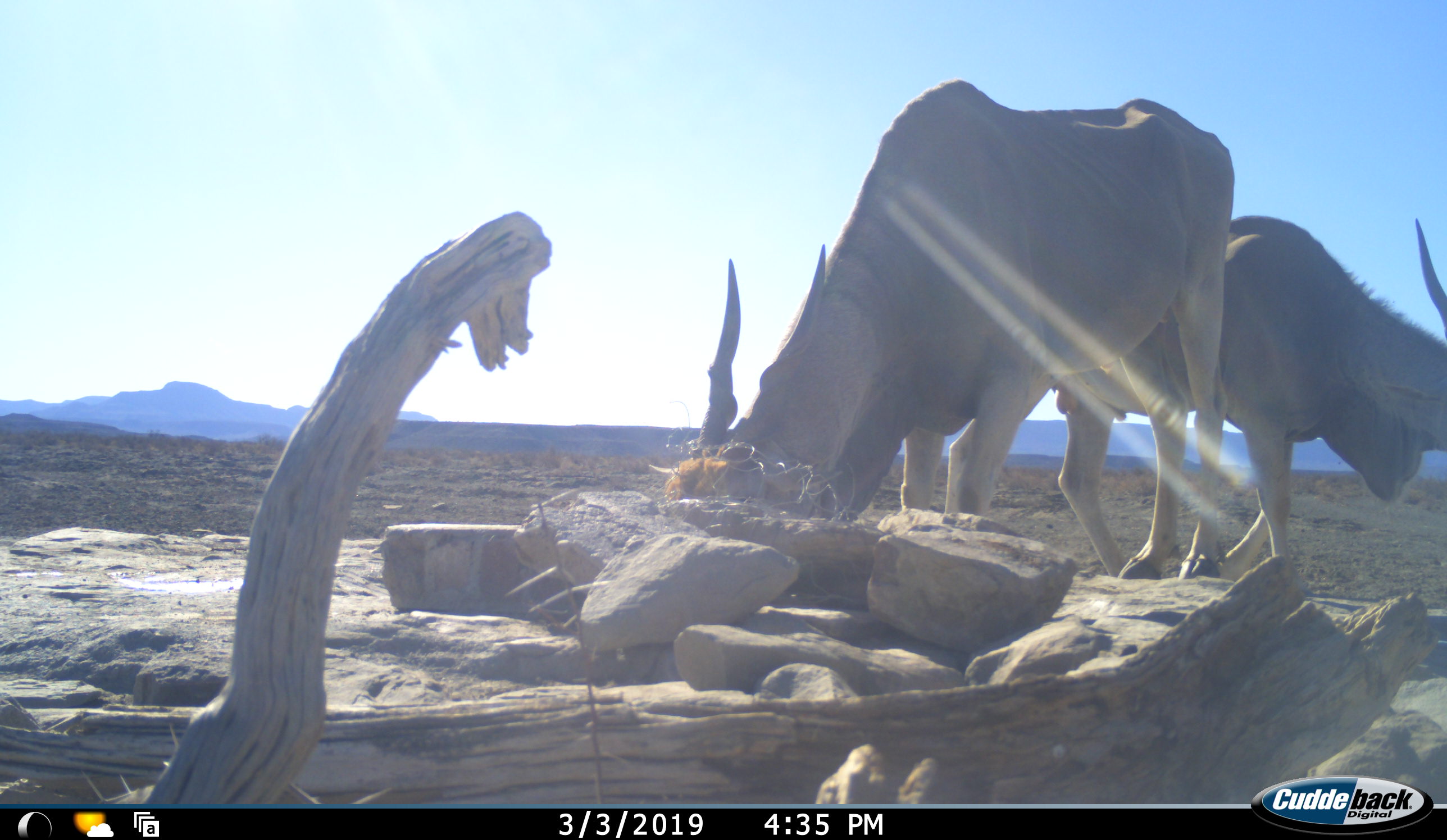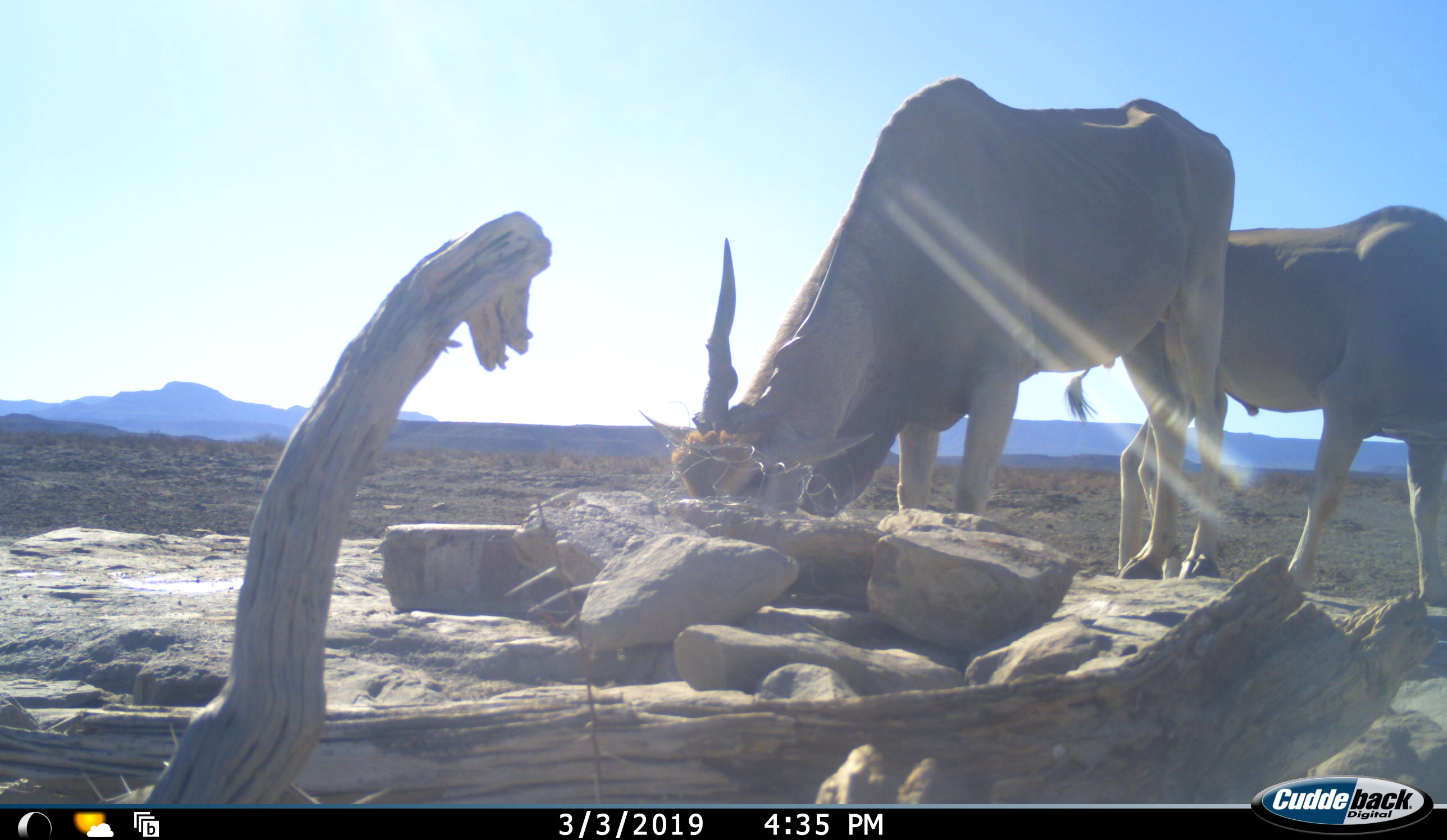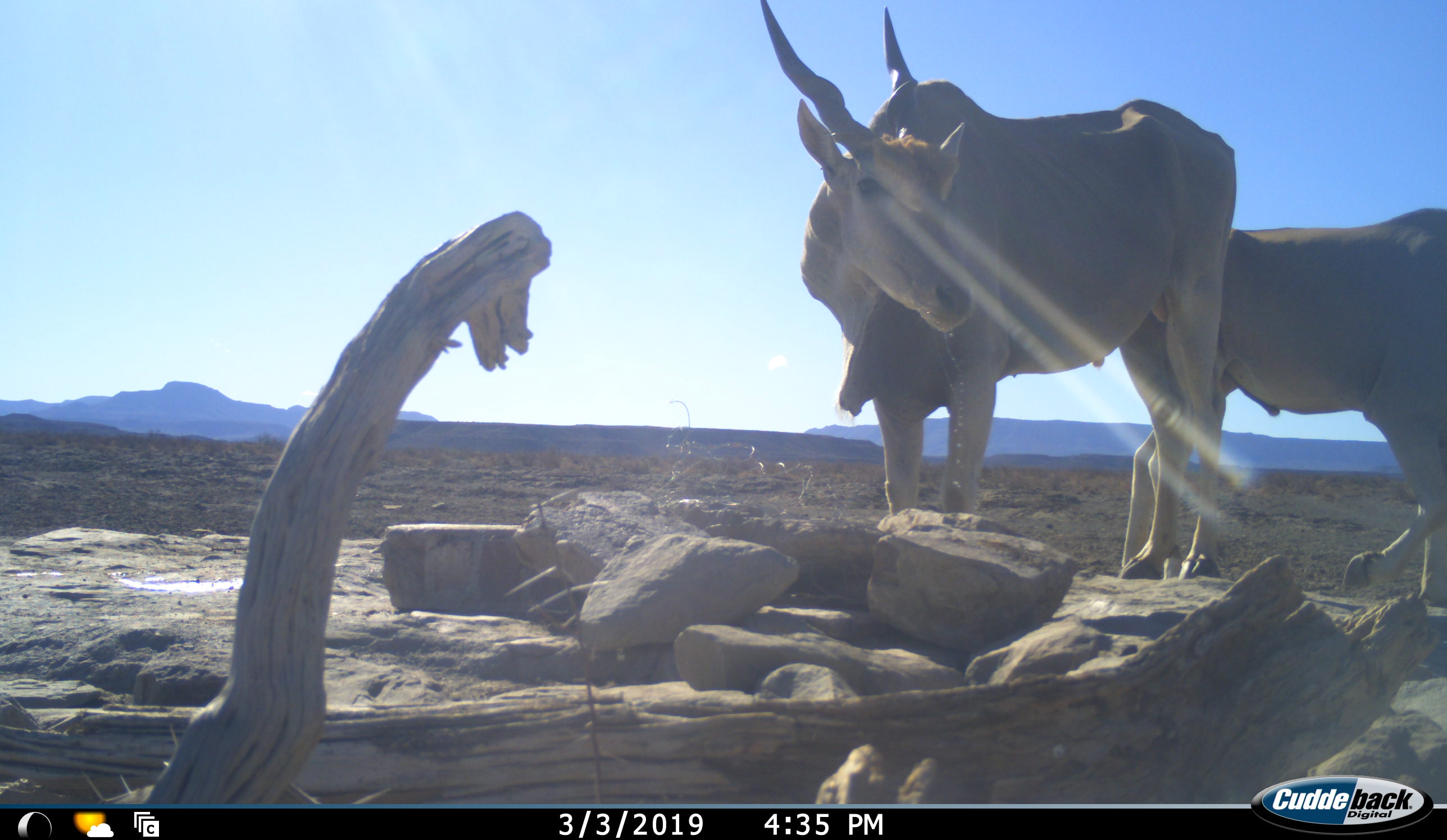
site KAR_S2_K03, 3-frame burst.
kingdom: Animalia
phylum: Chordata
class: Mammalia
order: Artiodactyla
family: Bovidae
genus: Tragelaphus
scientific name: Tragelaphus oryx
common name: eland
Eland (Tragelaphus oryx), count 2. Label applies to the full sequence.